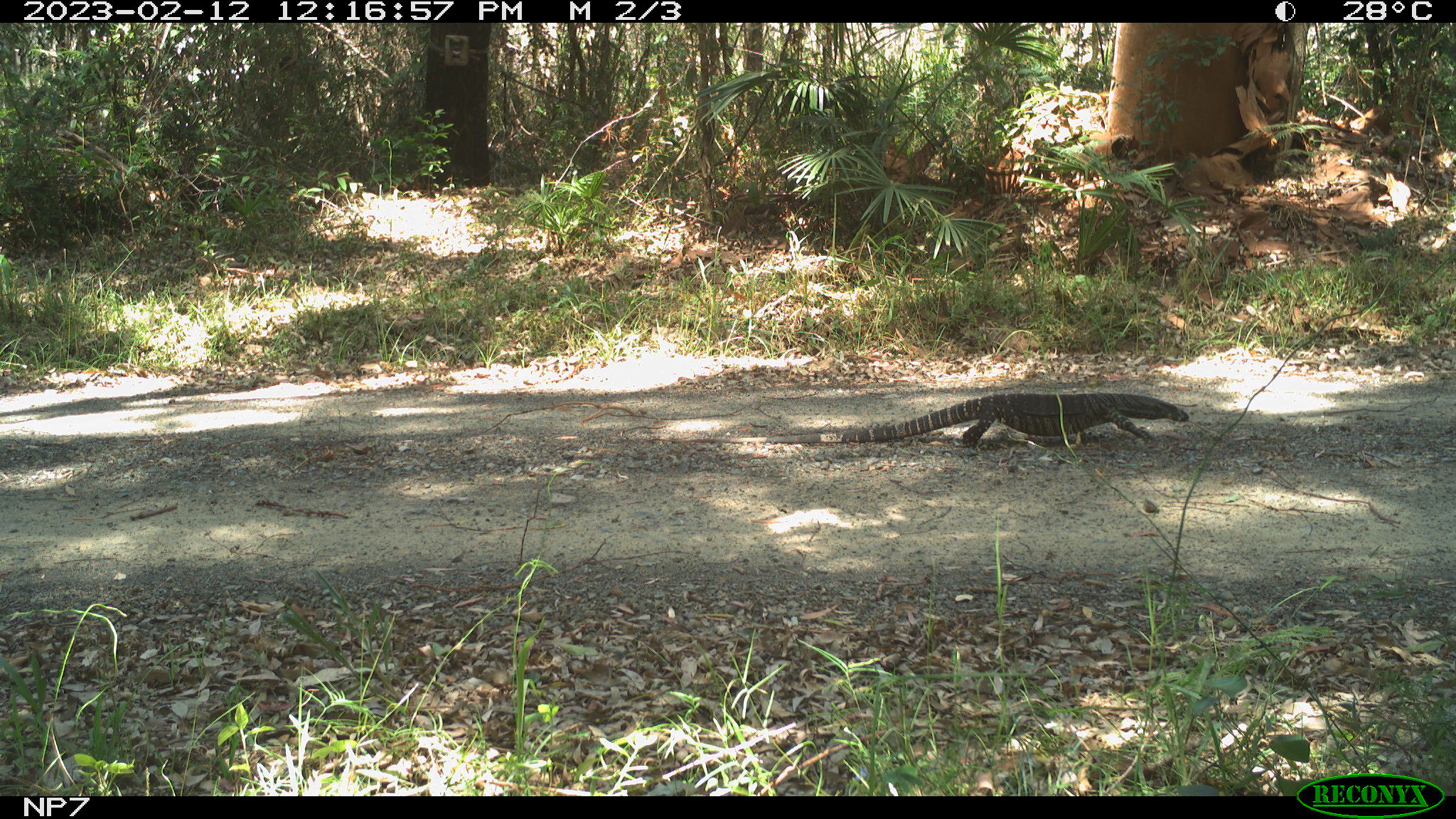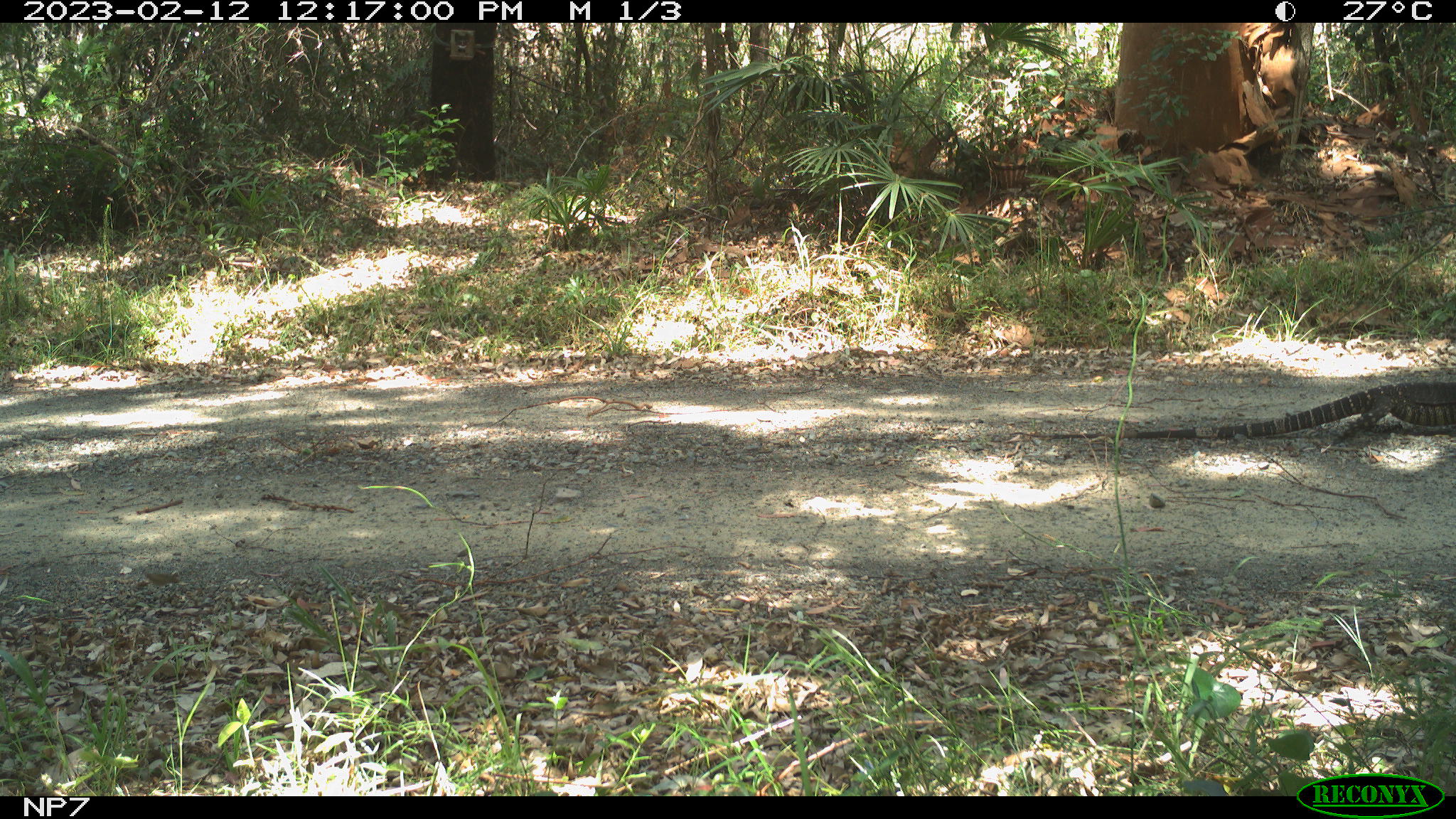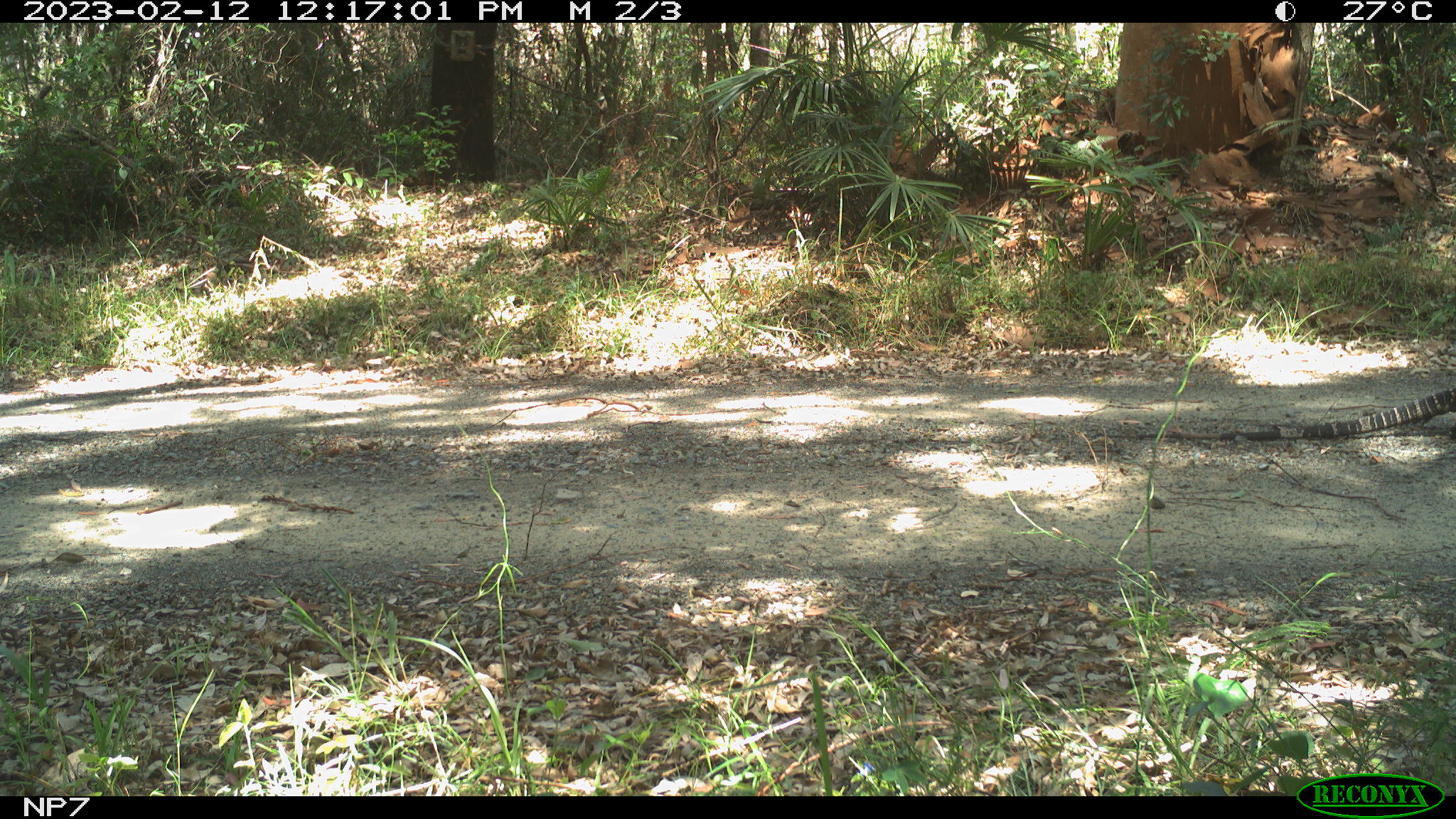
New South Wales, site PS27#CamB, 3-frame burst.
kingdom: Animalia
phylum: Chordata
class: Reptilia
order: Squamata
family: Varanidae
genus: Varanus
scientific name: Varanus varius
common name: lace monitor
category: goanna